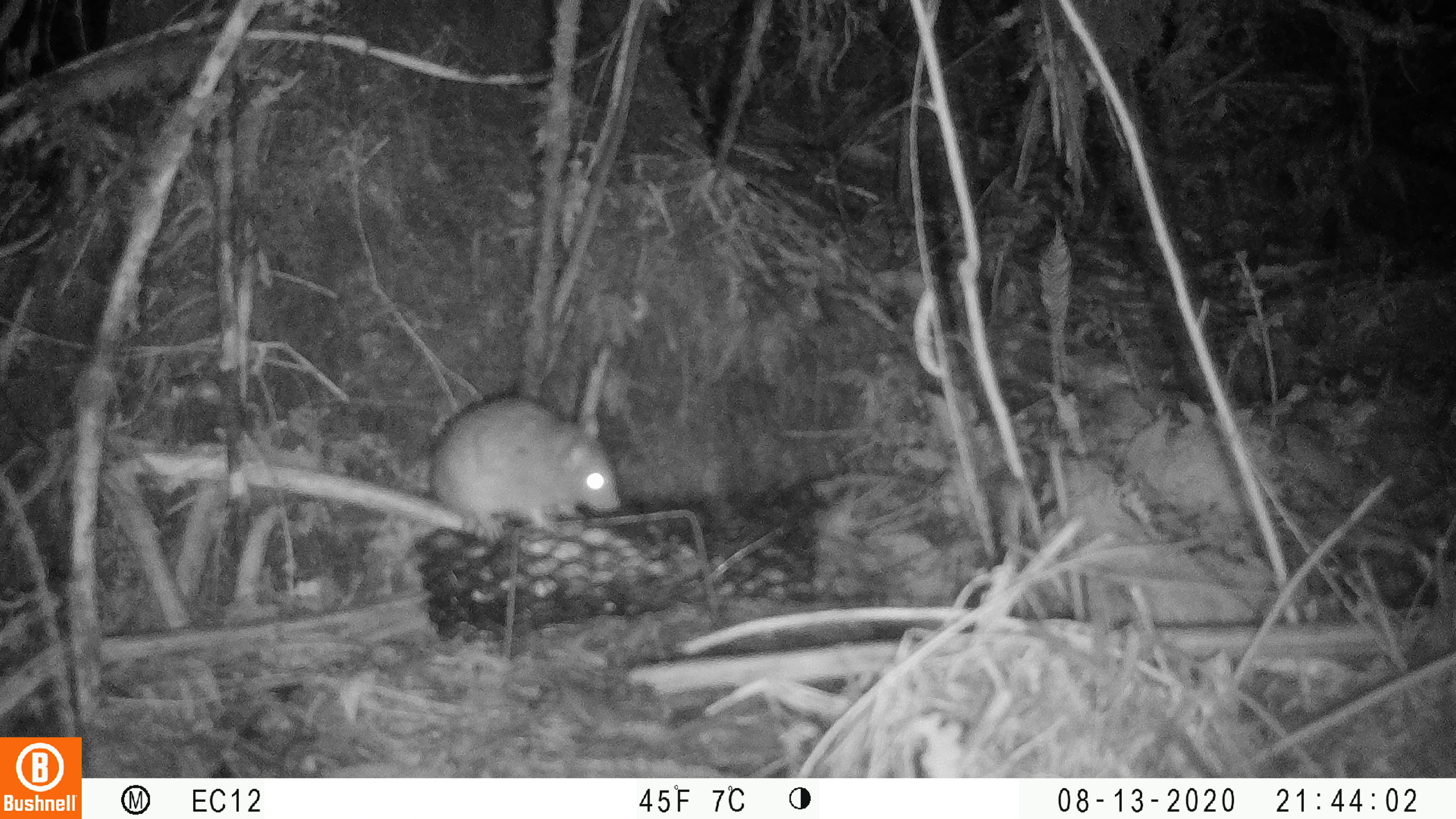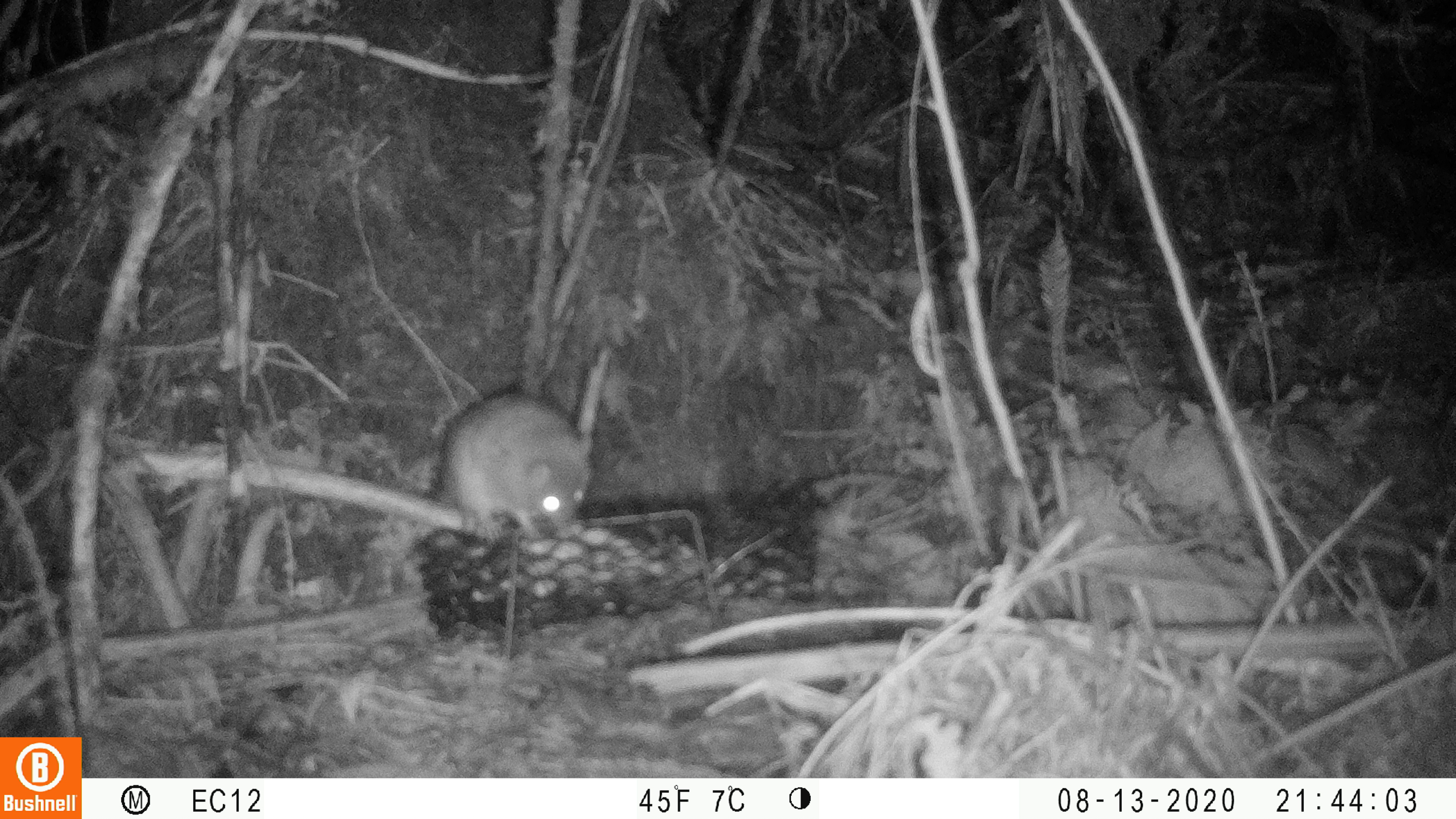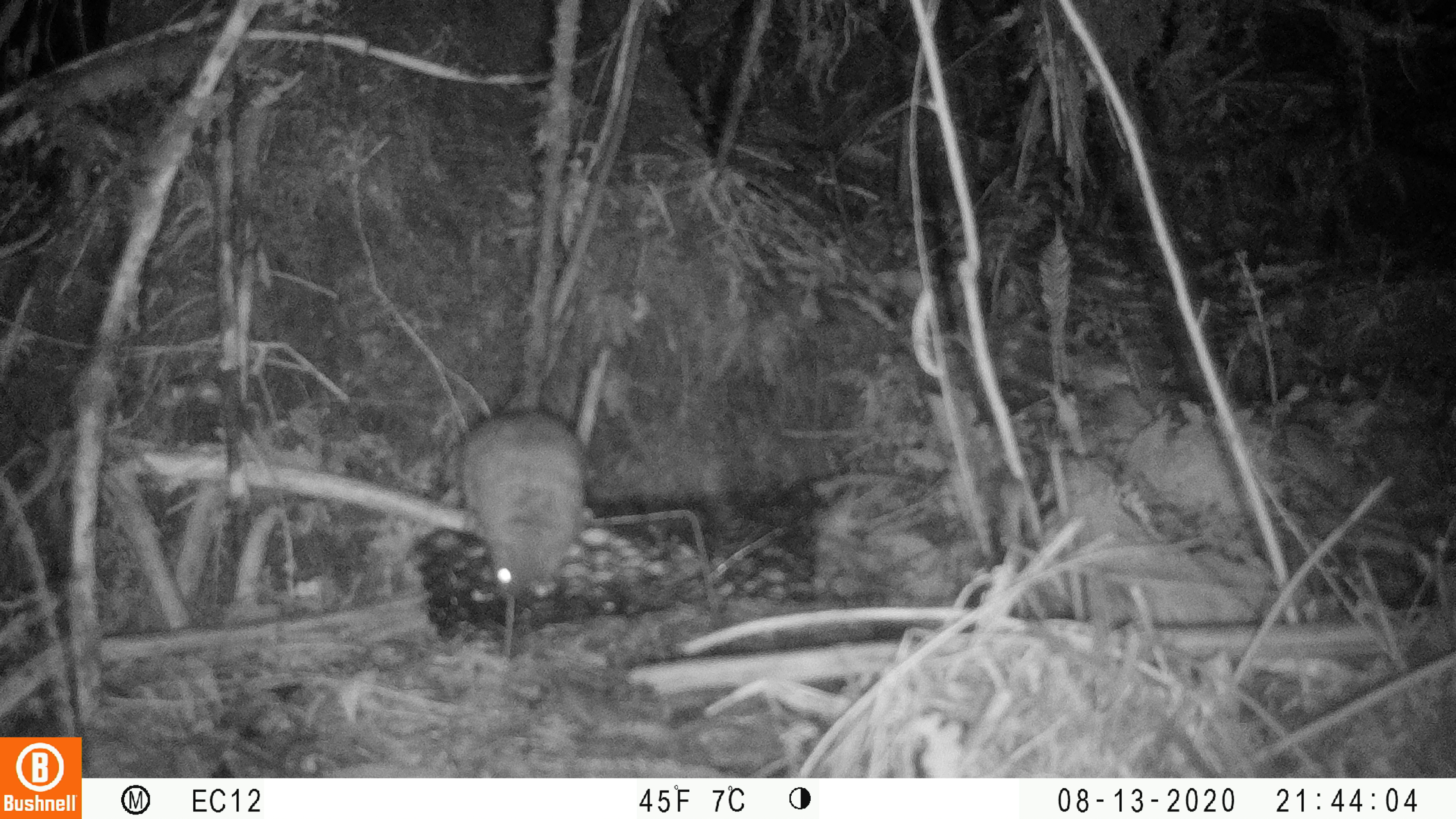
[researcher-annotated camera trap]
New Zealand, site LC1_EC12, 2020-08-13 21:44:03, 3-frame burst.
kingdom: Animalia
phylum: Chordata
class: Mammalia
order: Rodentia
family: Muridae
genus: Rattus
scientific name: Rattus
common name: rat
Rat (Rattus).